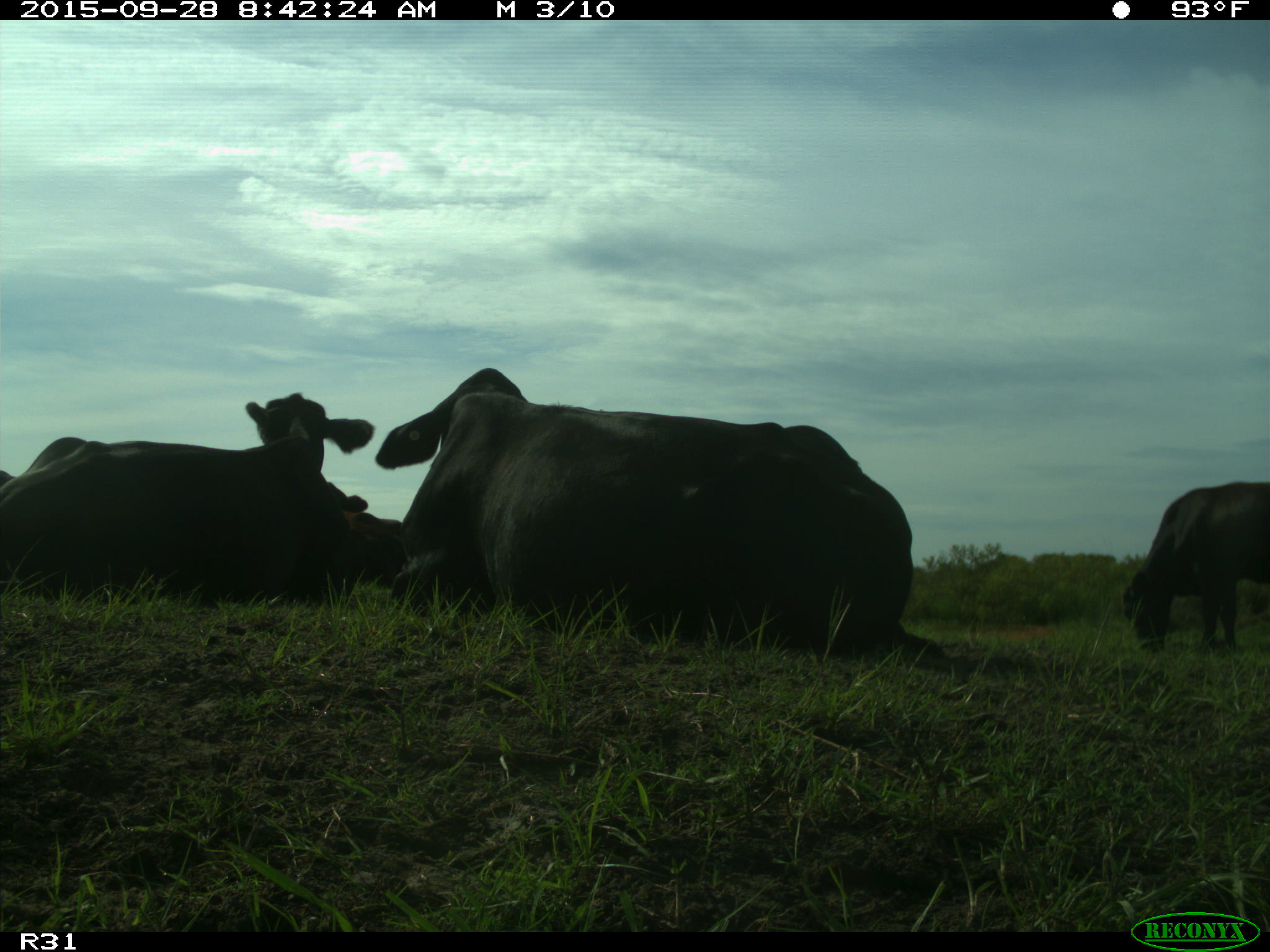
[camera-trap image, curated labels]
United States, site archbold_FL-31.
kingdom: Animalia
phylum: Chordata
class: Mammalia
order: Artiodactyla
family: Bovidae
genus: Bos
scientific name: Bos taurus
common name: domestic cow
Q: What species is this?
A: Bos taurus (domestic cow).